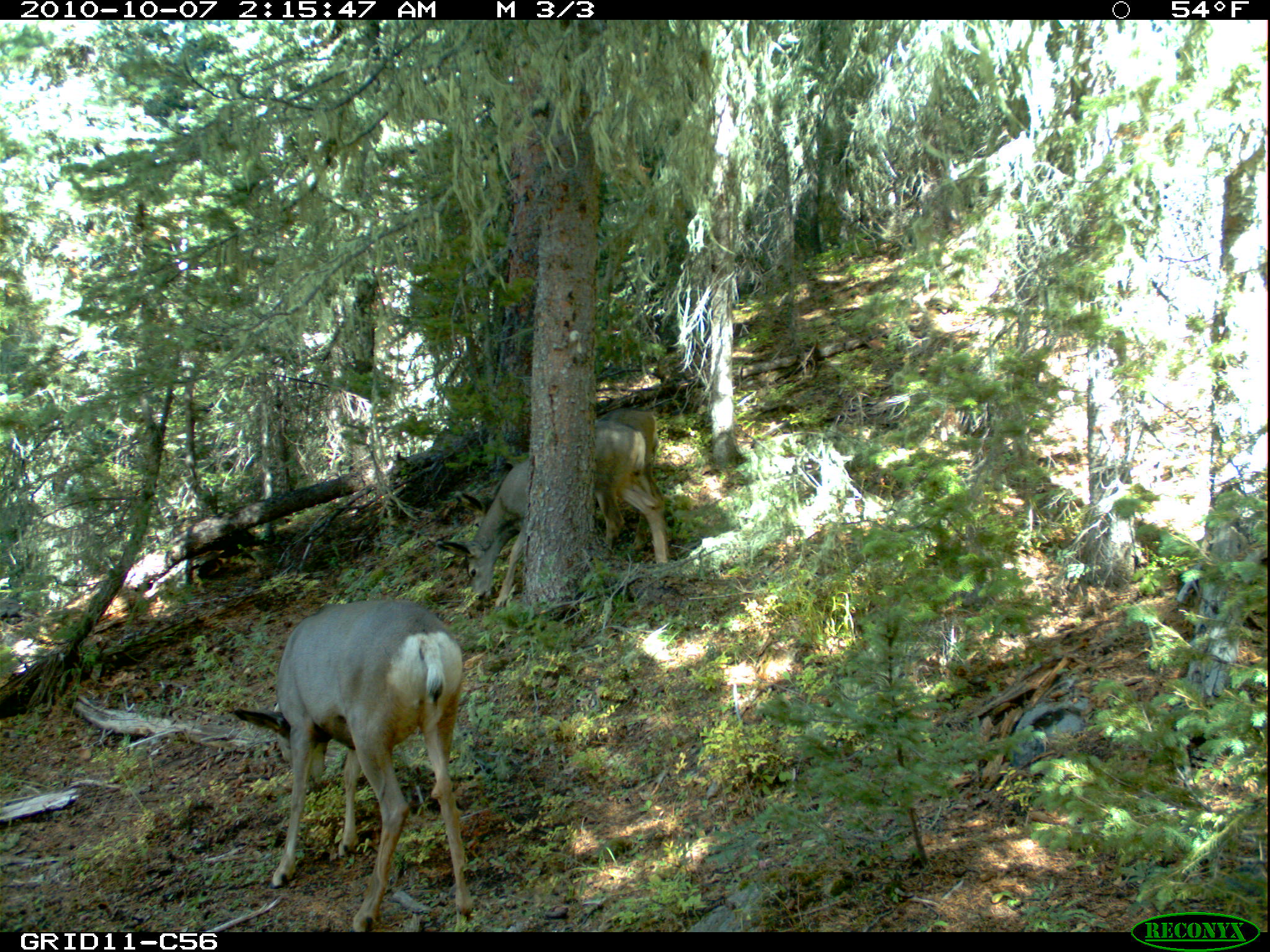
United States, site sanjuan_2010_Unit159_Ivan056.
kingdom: Animalia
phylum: Chordata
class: Mammalia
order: Artiodactyla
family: Cervidae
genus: Odocoileus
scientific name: Odocoileus hemionus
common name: mule deer